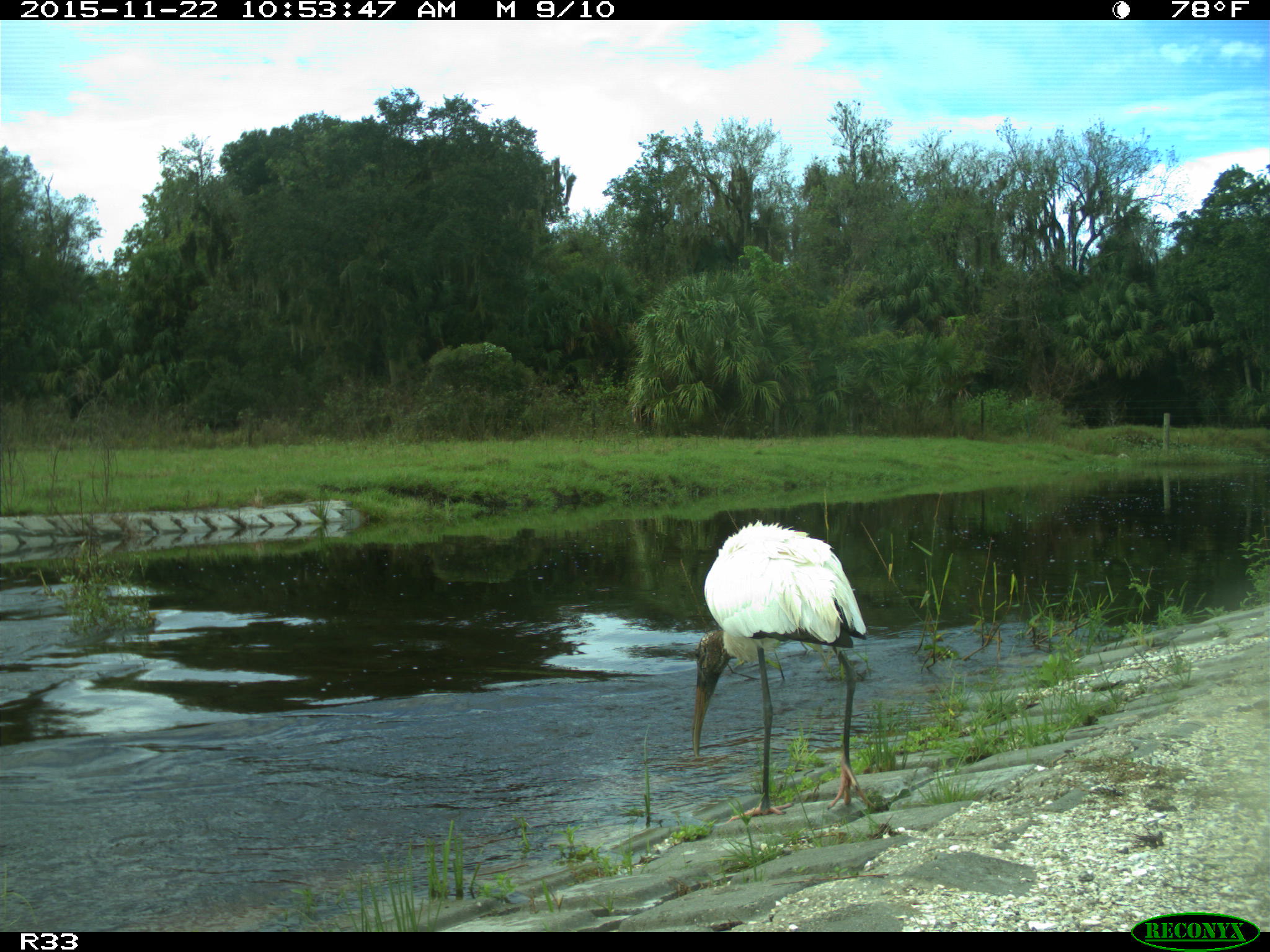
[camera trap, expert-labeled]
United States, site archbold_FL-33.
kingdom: Animalia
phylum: Chordata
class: Mammalia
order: Artiodactyla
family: Bovidae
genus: Bos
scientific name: Bos taurus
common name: domestic cow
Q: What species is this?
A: Bos taurus (domestic cow).